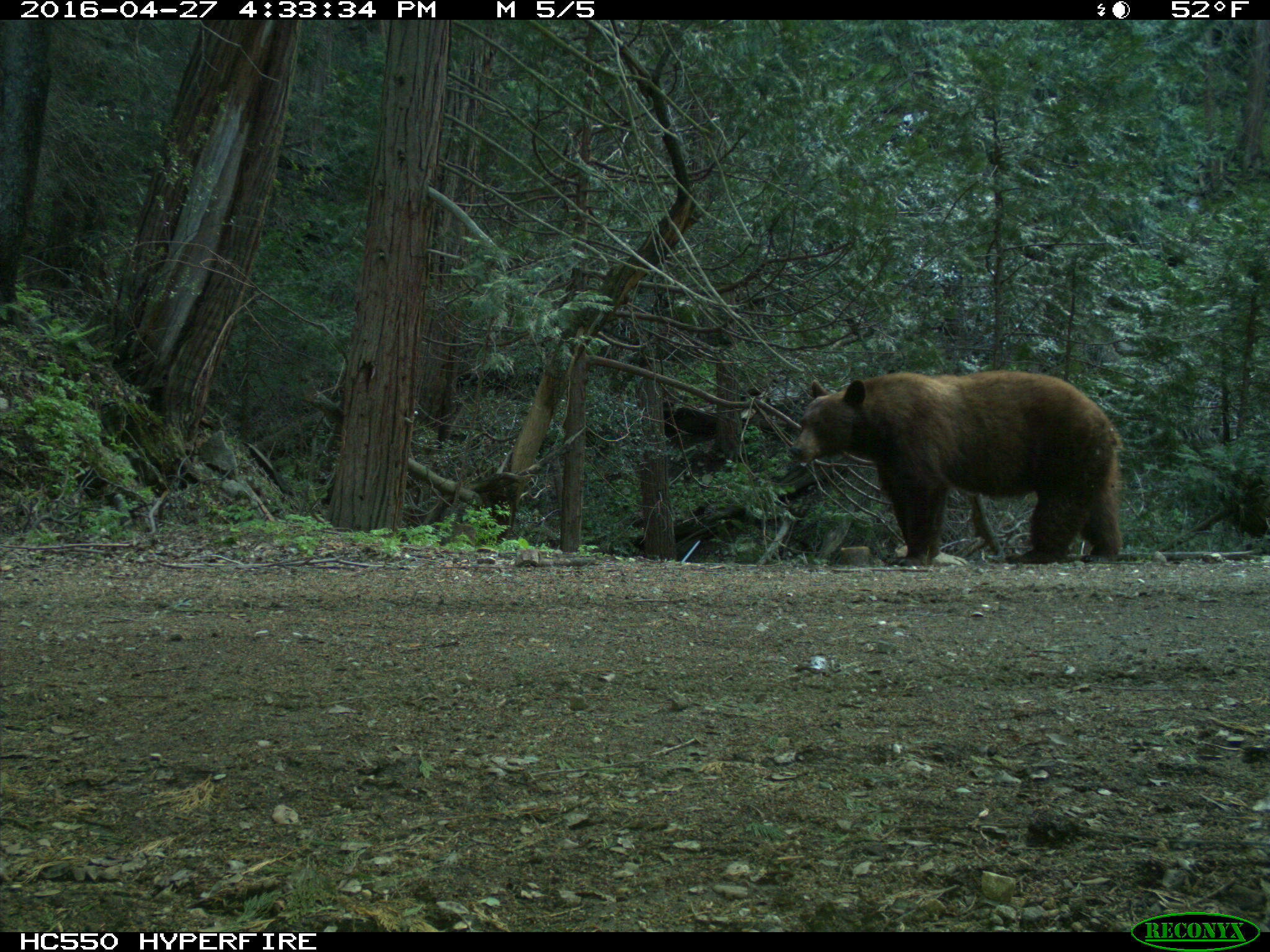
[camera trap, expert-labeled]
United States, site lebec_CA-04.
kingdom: Animalia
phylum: Chordata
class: Mammalia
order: Carnivora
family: Ursidae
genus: Ursus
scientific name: Ursus americanus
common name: american black bear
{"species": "Ursus americanus (american black bear)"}